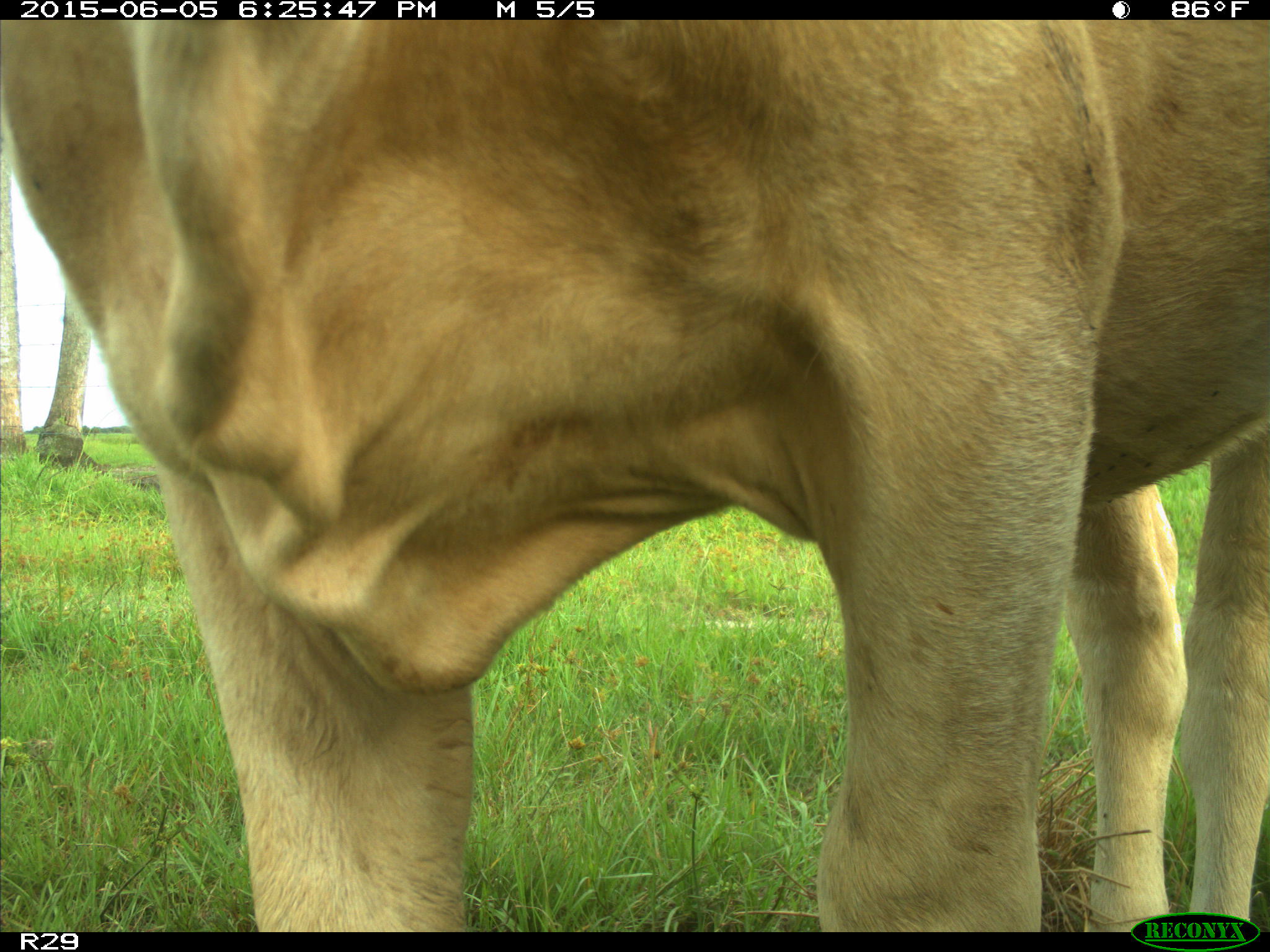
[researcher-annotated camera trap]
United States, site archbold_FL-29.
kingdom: Animalia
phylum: Chordata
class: Mammalia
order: Artiodactyla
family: Bovidae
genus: Bos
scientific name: Bos taurus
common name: domestic cow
Bos taurus (domestic cow).